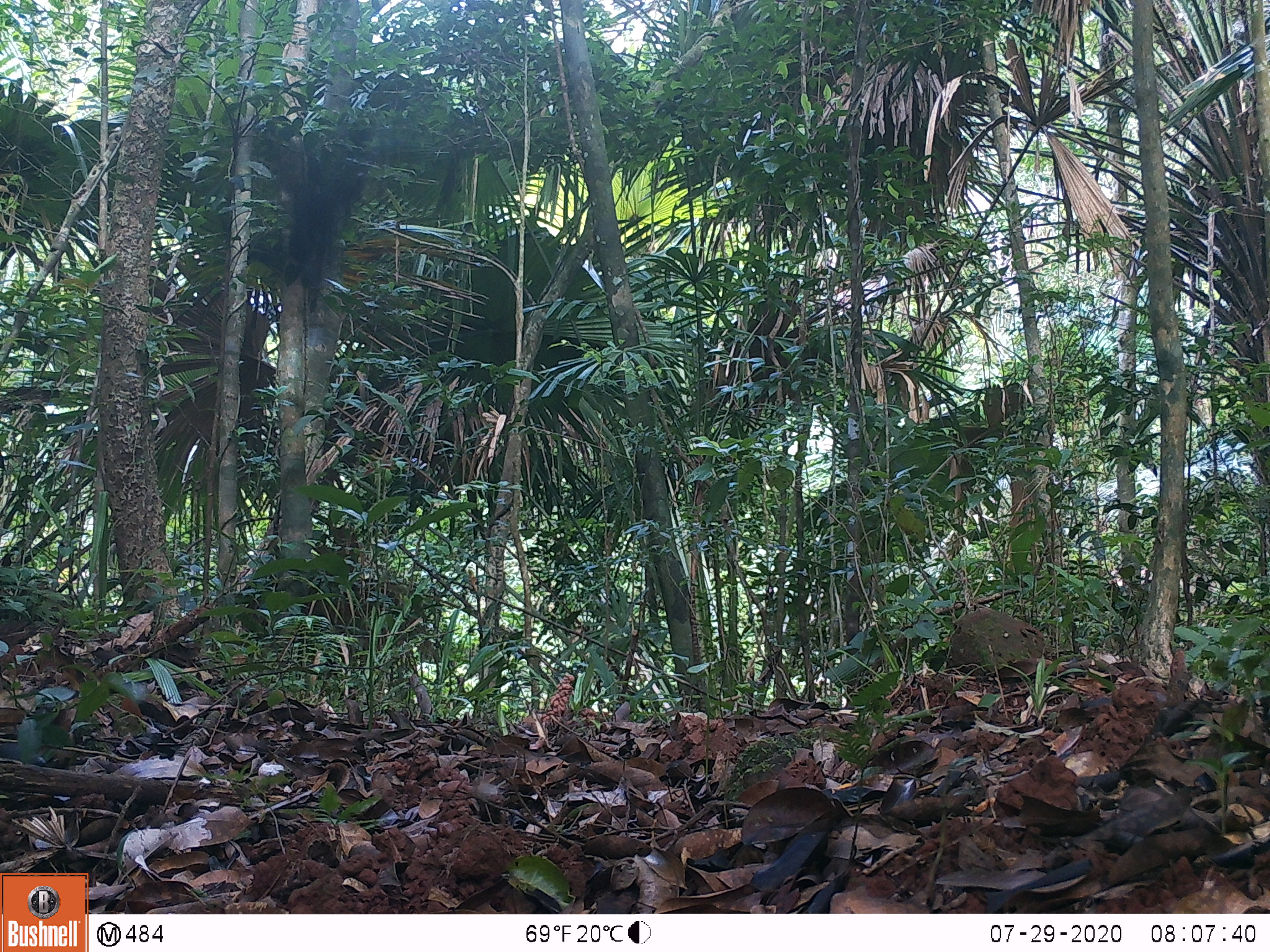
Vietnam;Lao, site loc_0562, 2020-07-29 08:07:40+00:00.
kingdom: Animalia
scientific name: Animalia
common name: animal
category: unidentified animal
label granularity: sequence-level